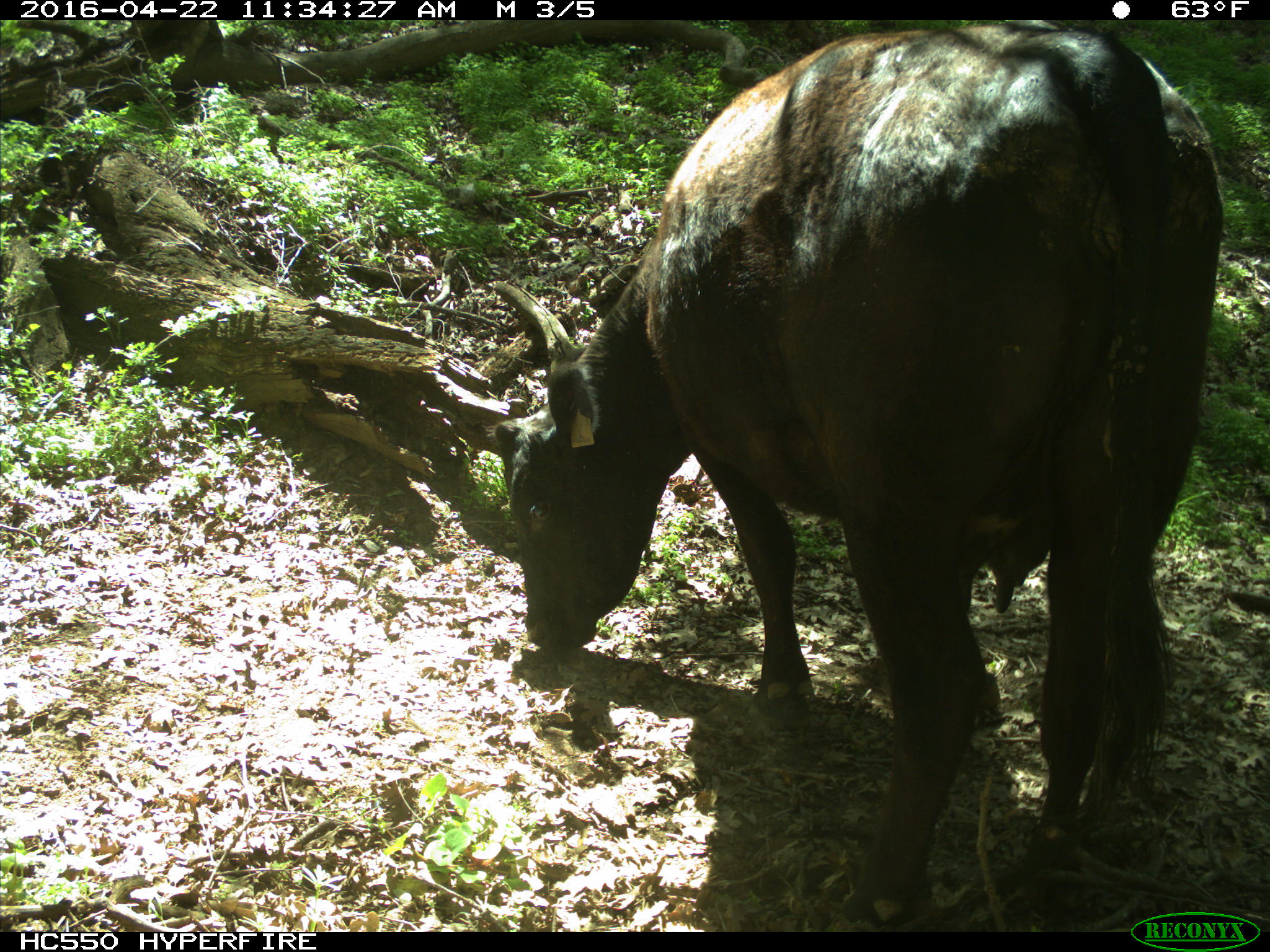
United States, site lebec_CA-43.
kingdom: Animalia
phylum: Chordata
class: Mammalia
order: Artiodactyla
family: Bovidae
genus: Bos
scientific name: Bos taurus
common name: domestic cow